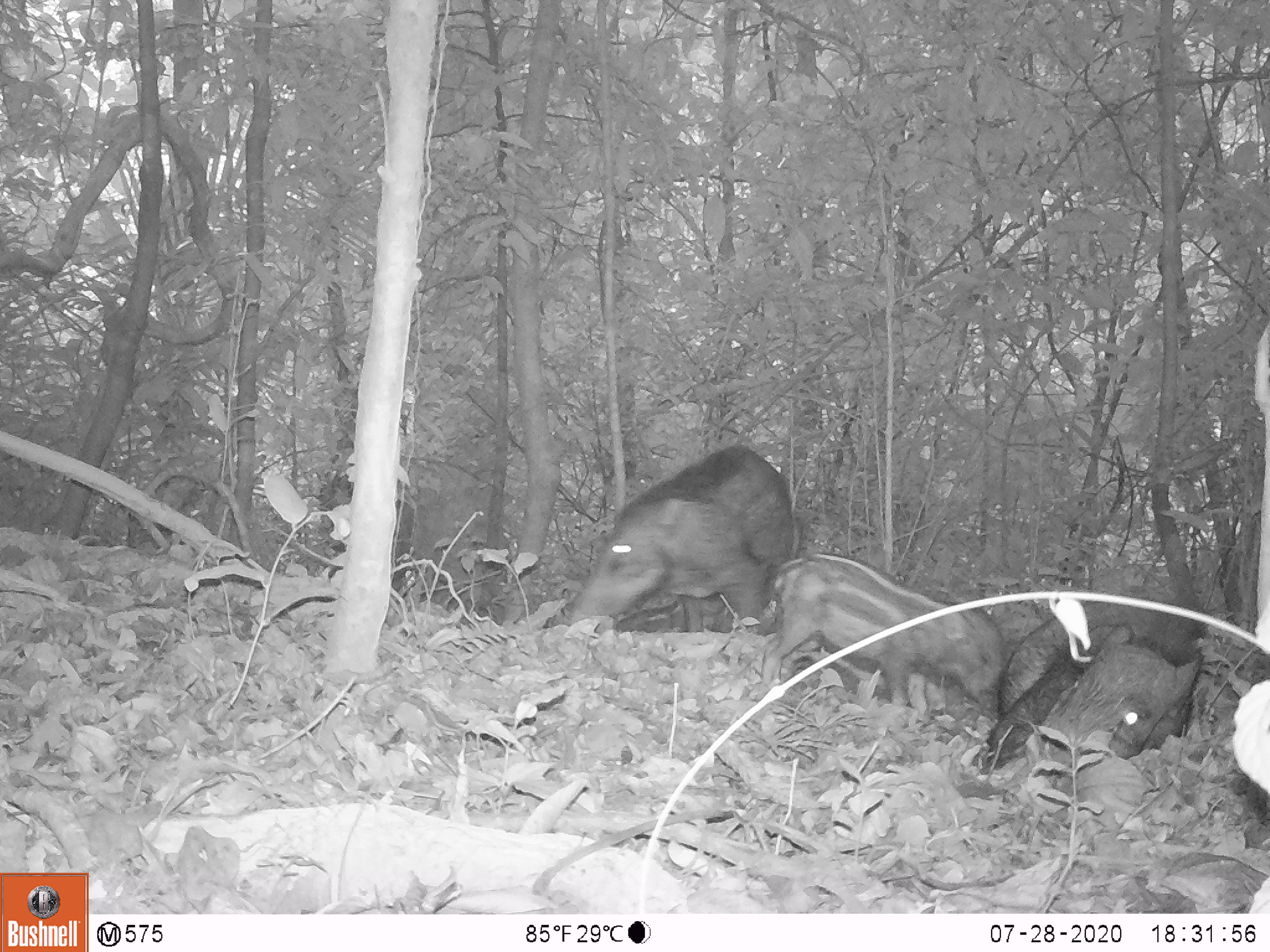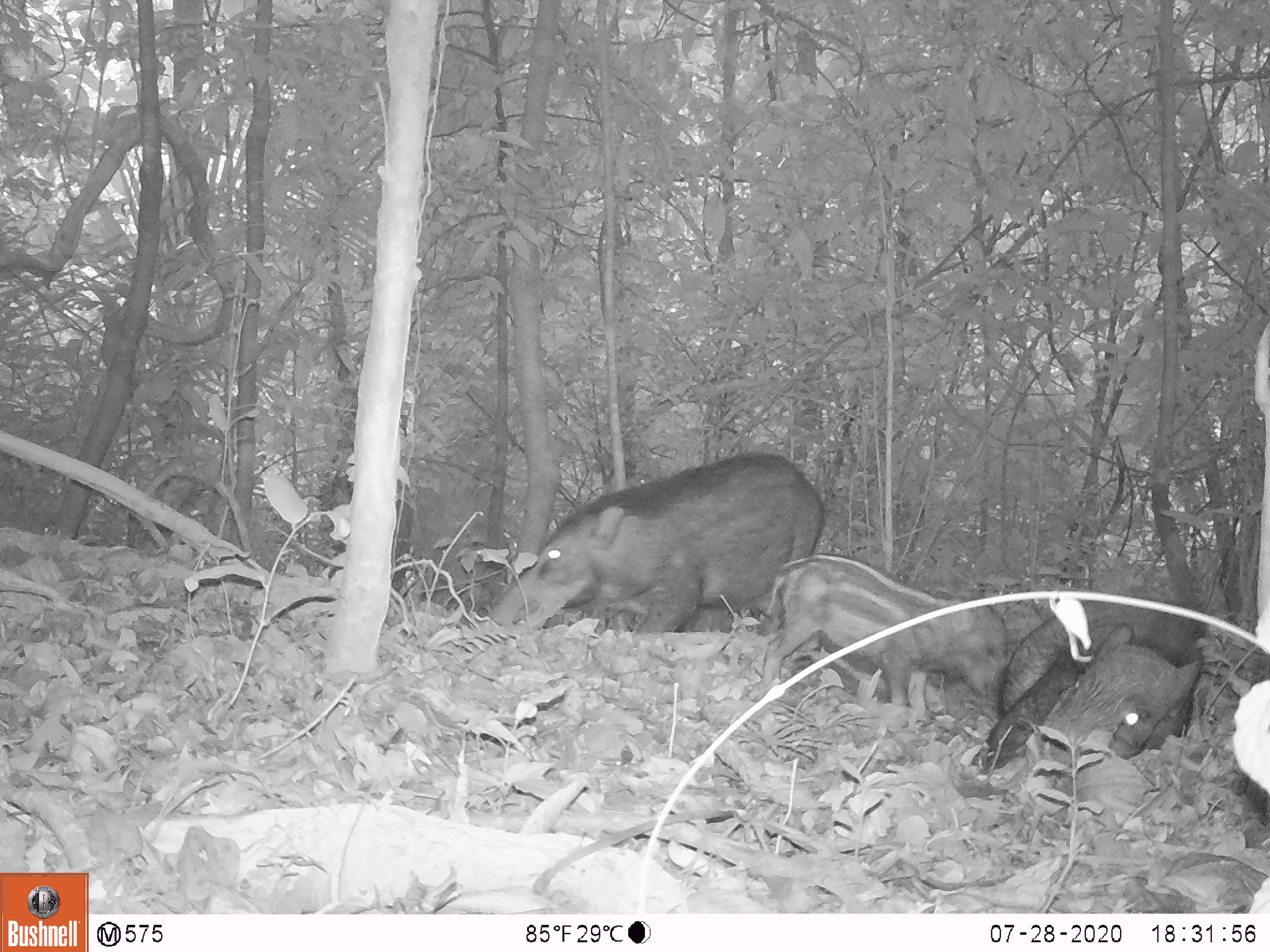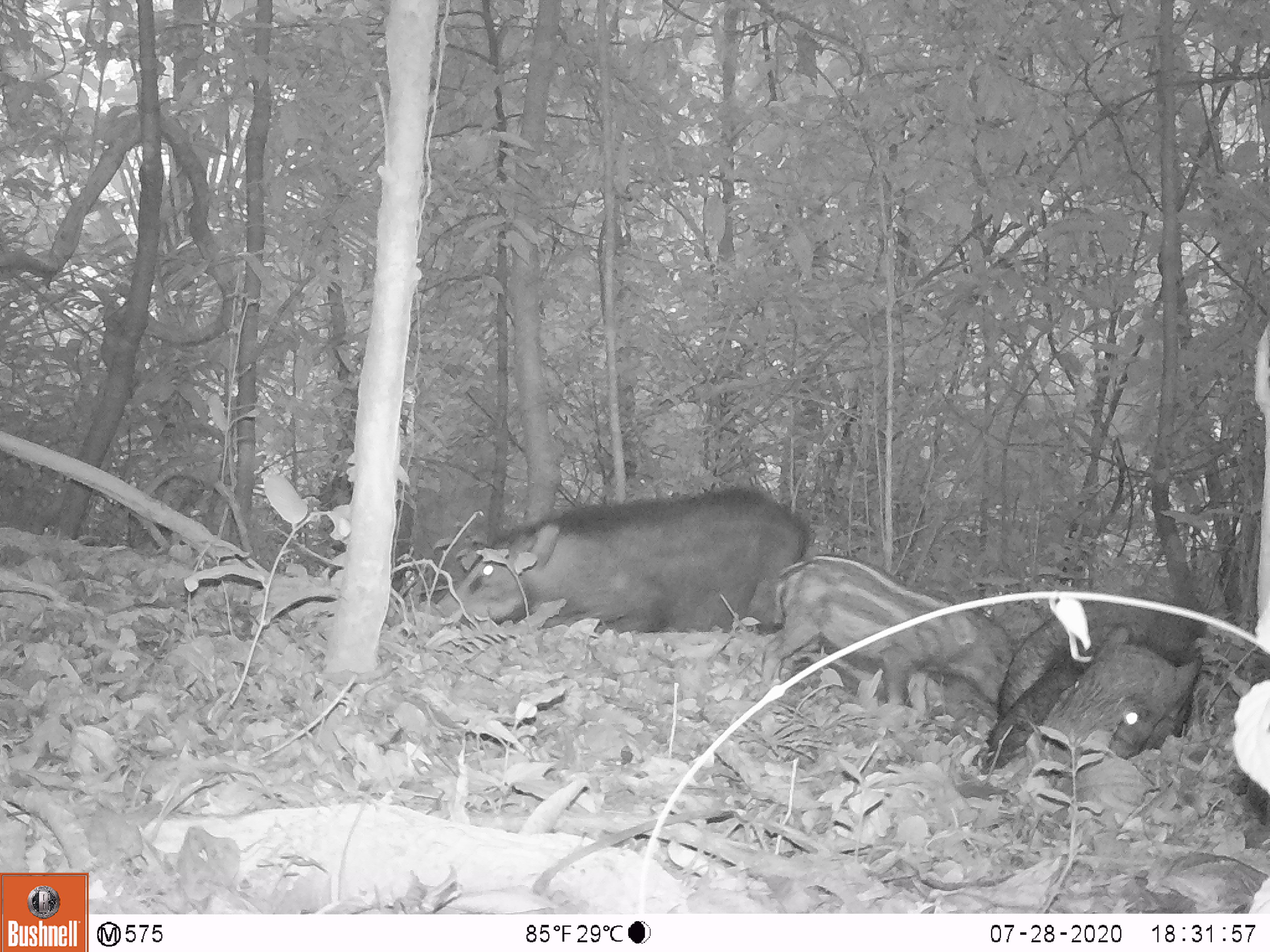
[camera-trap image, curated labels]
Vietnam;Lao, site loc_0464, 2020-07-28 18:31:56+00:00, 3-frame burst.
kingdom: Animalia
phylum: Chordata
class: Mammalia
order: Artiodactyla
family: Suidae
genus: Sus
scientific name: Sus scrofa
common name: eurasian wild pig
Eurasian wild pig (Sus scrofa). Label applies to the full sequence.